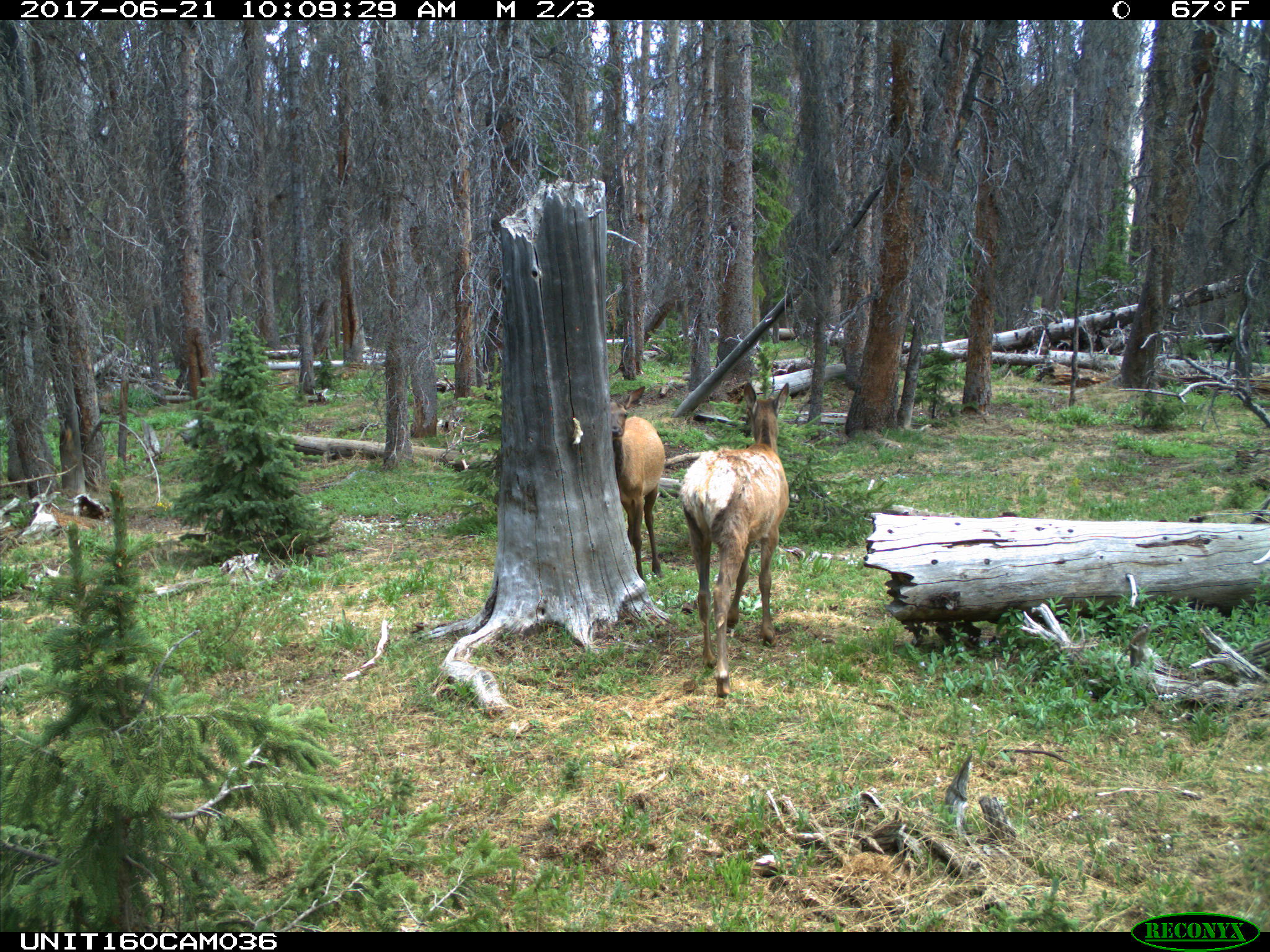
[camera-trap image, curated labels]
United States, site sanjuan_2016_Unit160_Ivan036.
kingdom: Animalia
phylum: Chordata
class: Mammalia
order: Artiodactyla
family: Cervidae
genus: Cervus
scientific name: Cervus elaphus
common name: red deer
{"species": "Cervus elaphus (red deer)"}